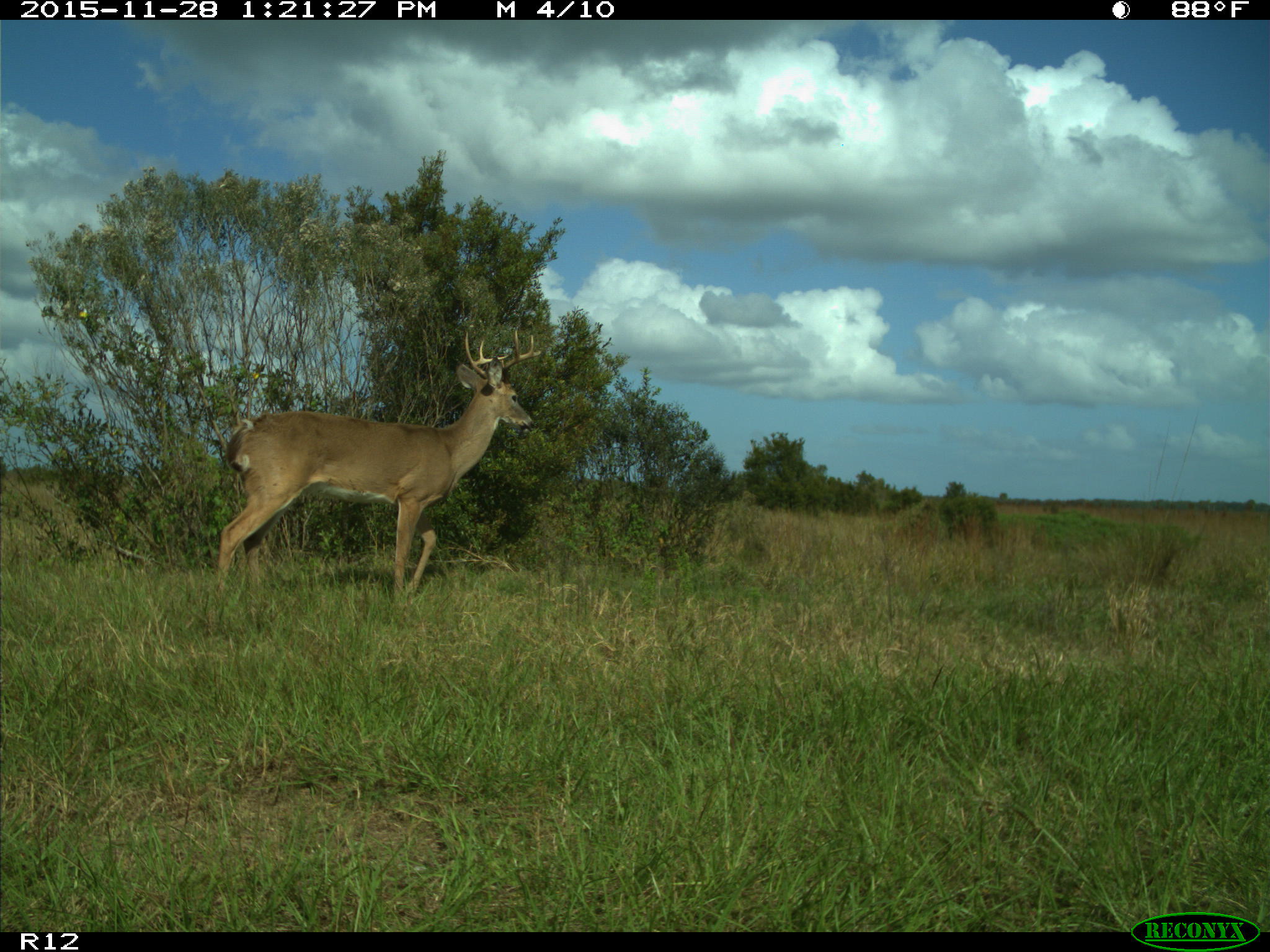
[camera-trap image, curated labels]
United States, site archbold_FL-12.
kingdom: Animalia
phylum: Chordata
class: Mammalia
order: Artiodactyla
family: Cervidae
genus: Odocoileus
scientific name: Odocoileus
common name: deer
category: unidentified deer